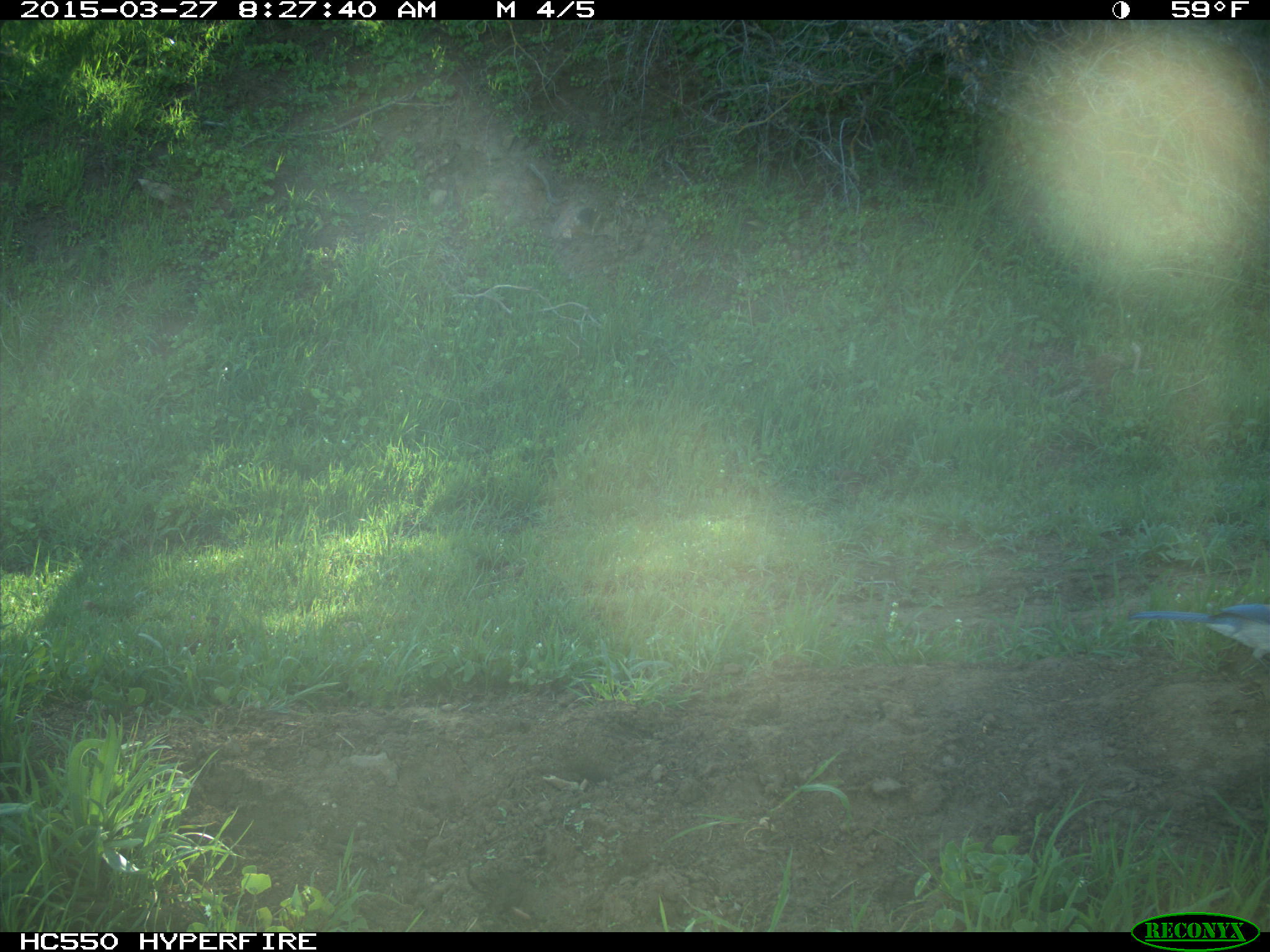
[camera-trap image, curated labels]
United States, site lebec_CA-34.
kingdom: Animalia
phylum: Chordata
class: Aves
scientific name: Aves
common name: birds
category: unidentified bird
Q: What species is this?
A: Unidentified bird (birds) (Aves).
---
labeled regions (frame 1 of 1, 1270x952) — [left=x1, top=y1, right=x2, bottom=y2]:
animal: [left=1126, top=604, right=1270, bottom=670]